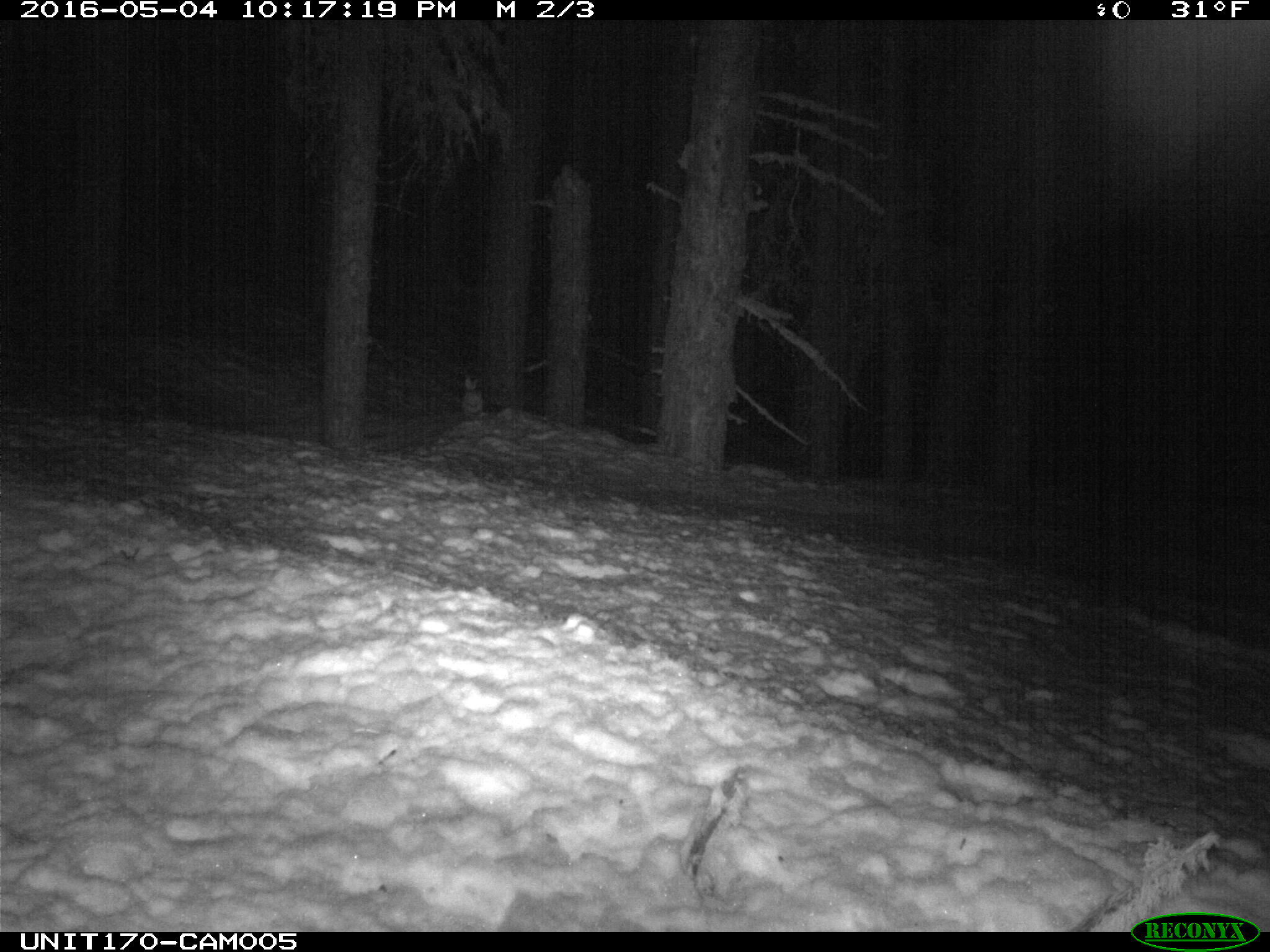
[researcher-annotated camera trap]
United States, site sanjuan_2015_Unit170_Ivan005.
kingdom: Animalia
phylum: Chordata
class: Mammalia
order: Lagomorpha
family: Leporidae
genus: Lepus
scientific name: Lepus americanus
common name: snowshoe hare